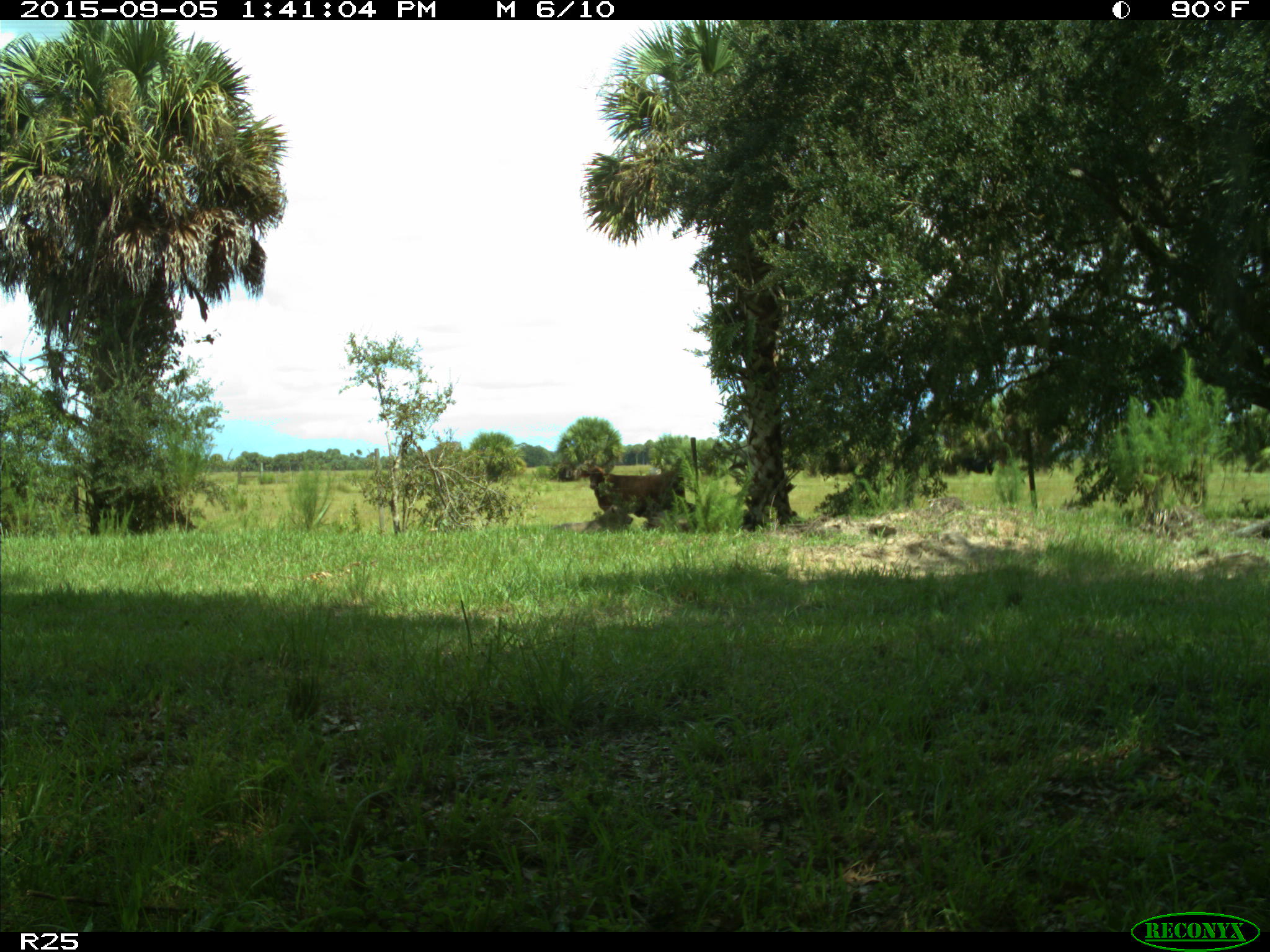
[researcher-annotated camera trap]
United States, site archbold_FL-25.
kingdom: Animalia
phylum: Chordata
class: Mammalia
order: Artiodactyla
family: Bovidae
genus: Bos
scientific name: Bos taurus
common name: domestic cow